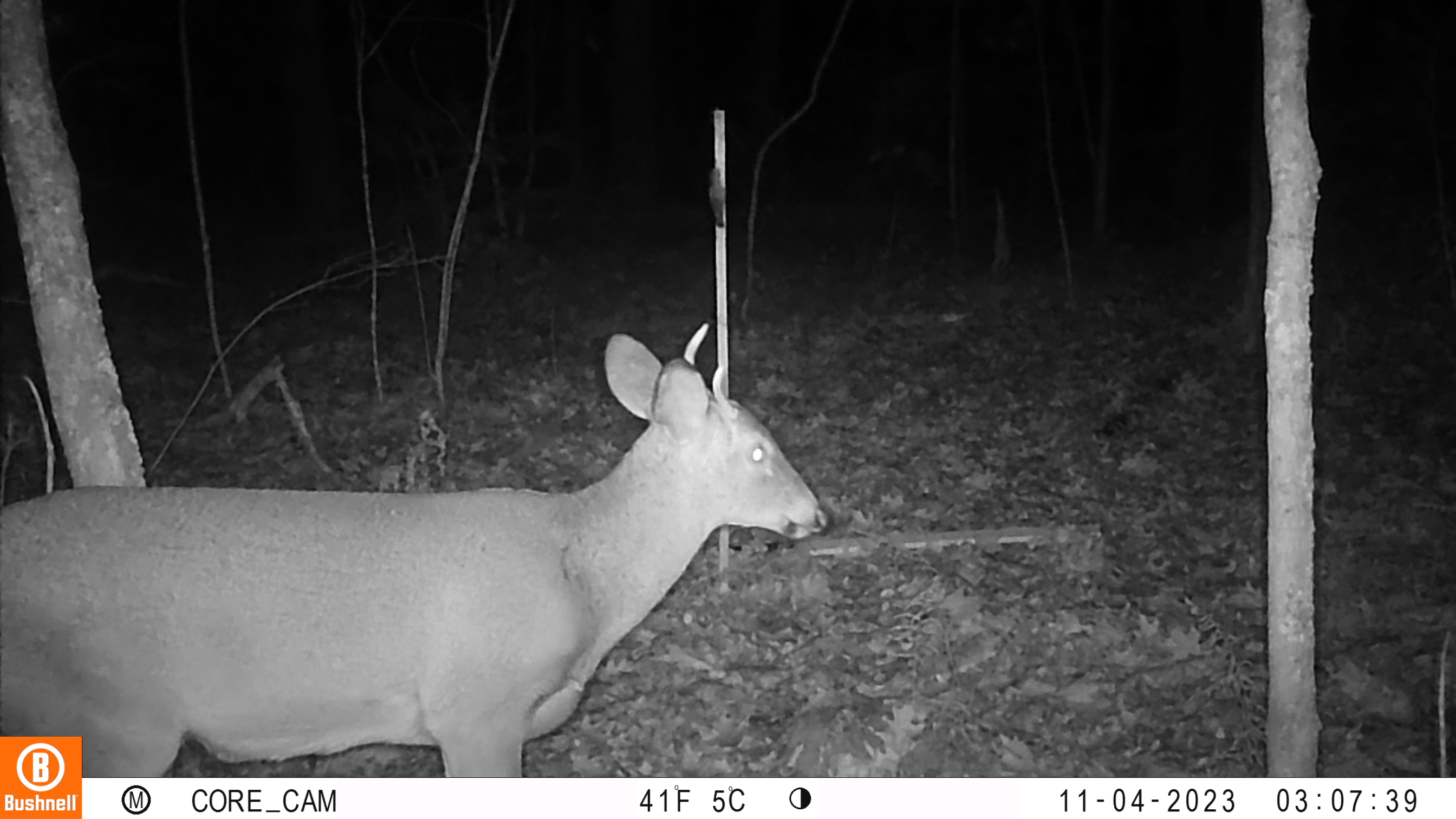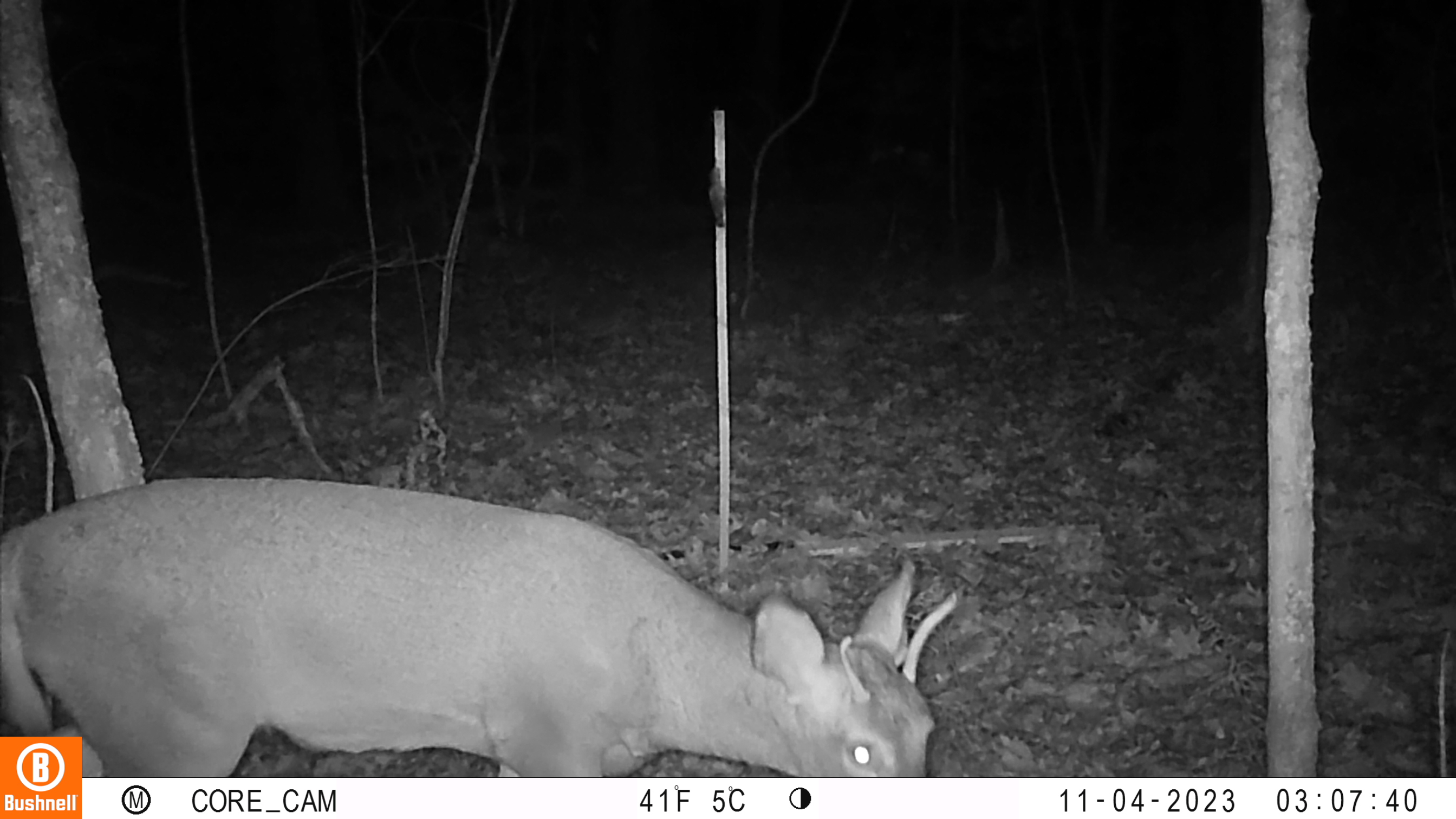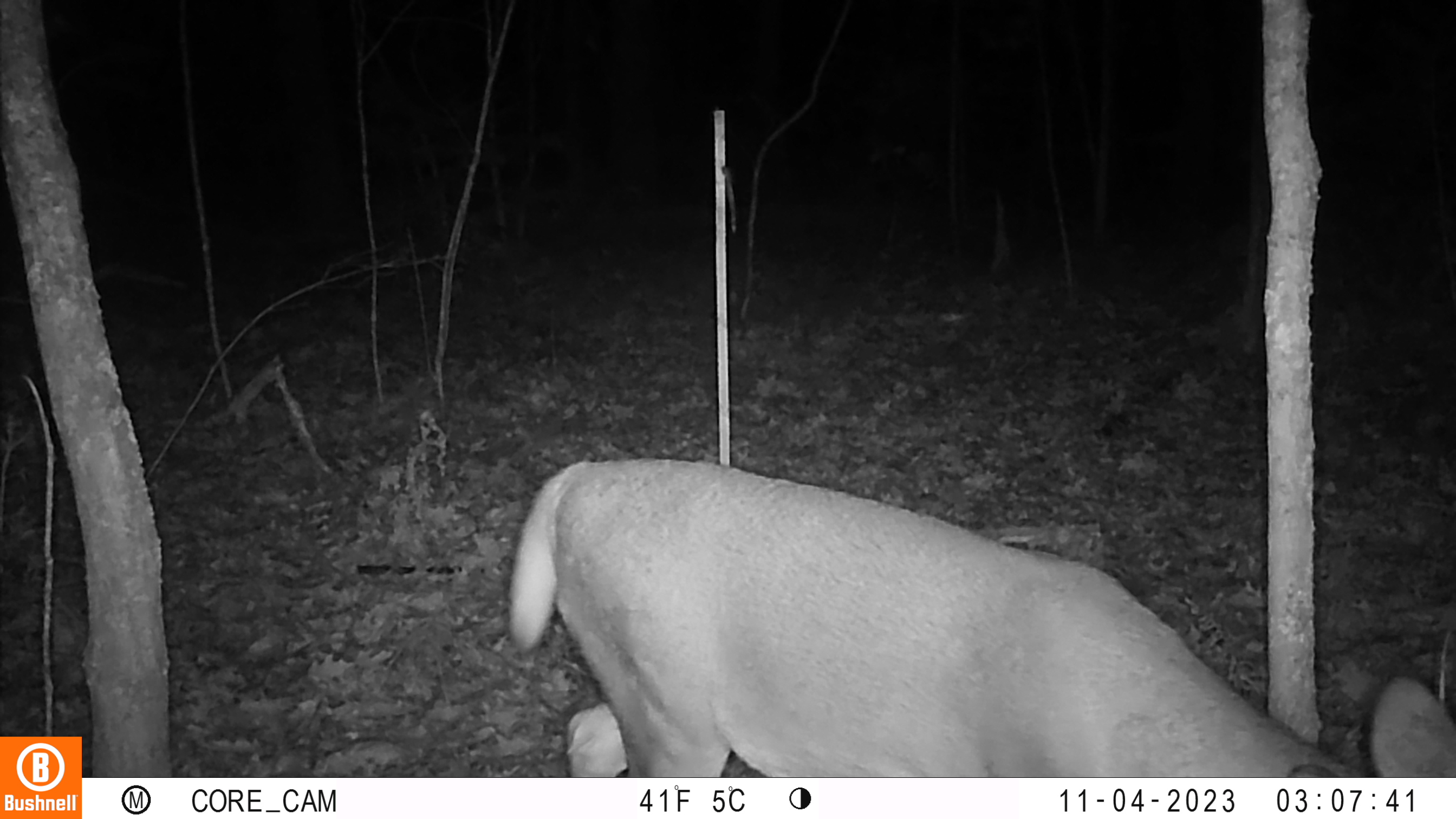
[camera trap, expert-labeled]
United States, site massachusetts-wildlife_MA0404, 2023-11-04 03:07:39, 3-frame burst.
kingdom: Animalia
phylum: Chordata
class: Mammalia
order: Artiodactyla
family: Cervidae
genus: Odocoileus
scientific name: Odocoileus virginianus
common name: white-tailed deer